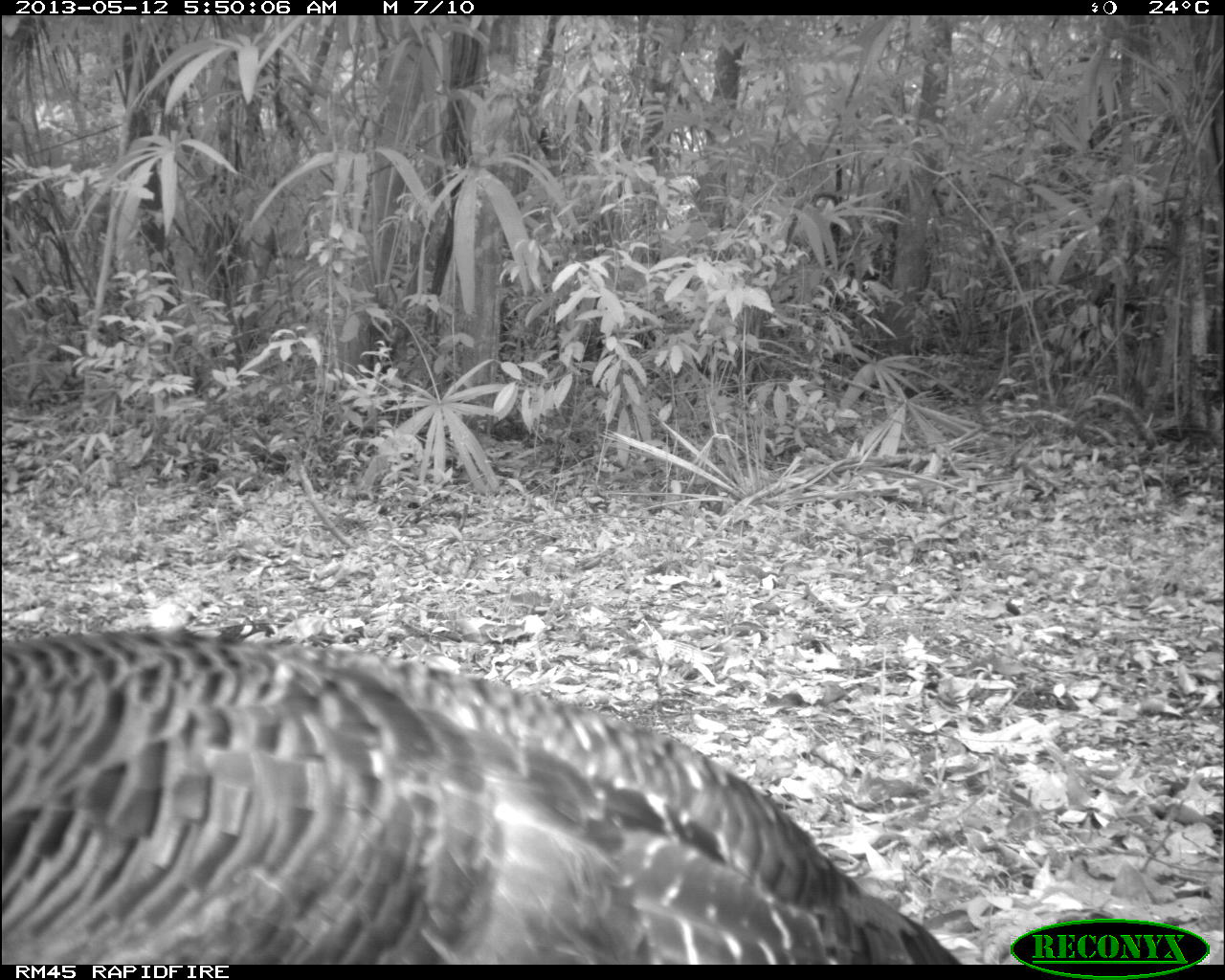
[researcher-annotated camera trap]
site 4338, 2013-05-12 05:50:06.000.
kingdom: Animalia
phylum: Chordata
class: Aves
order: Galliformes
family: Phasianidae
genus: Meleagris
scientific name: Meleagris ocellata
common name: ocellated turkey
Meleagris ocellata (ocellated turkey), count 1, sex female.